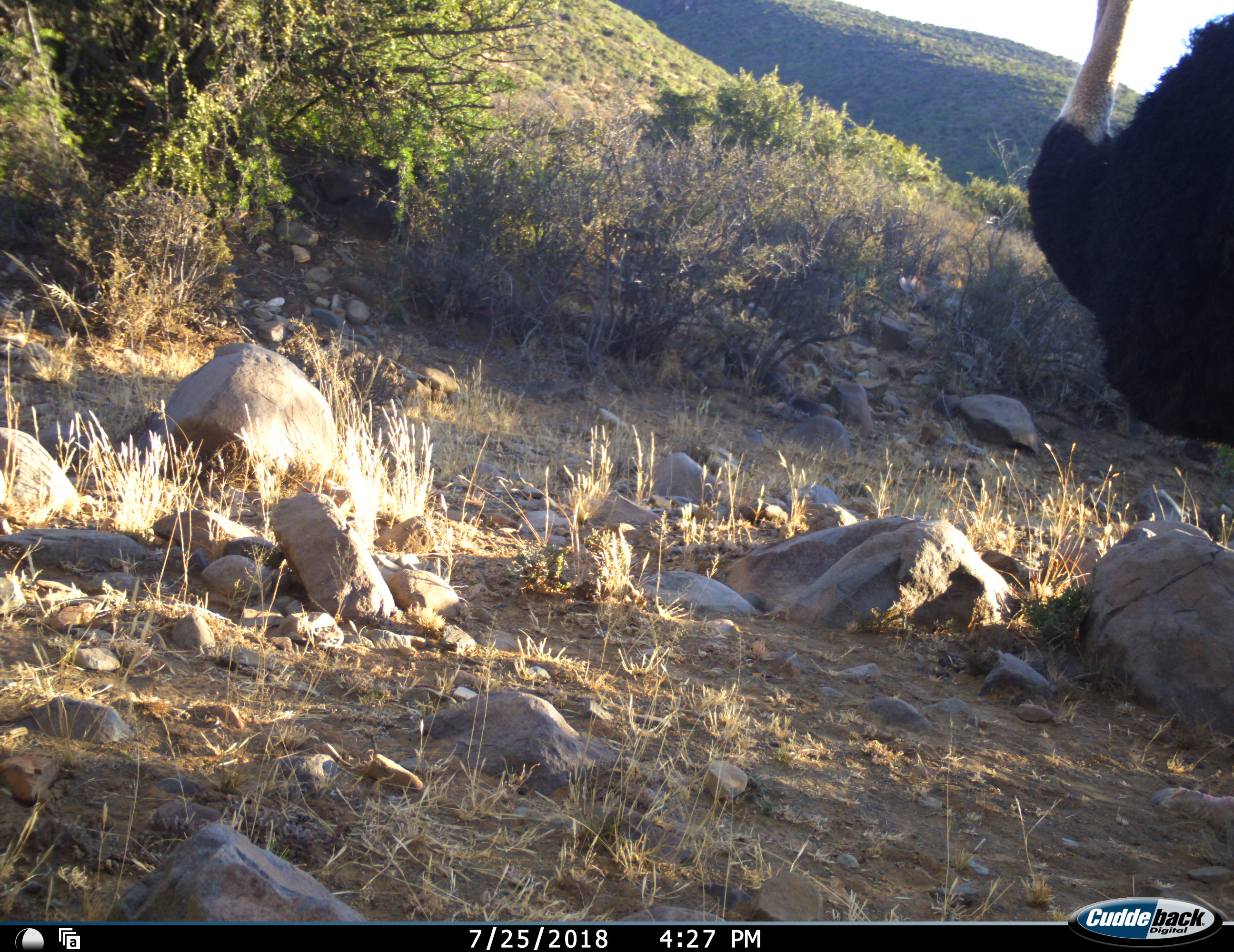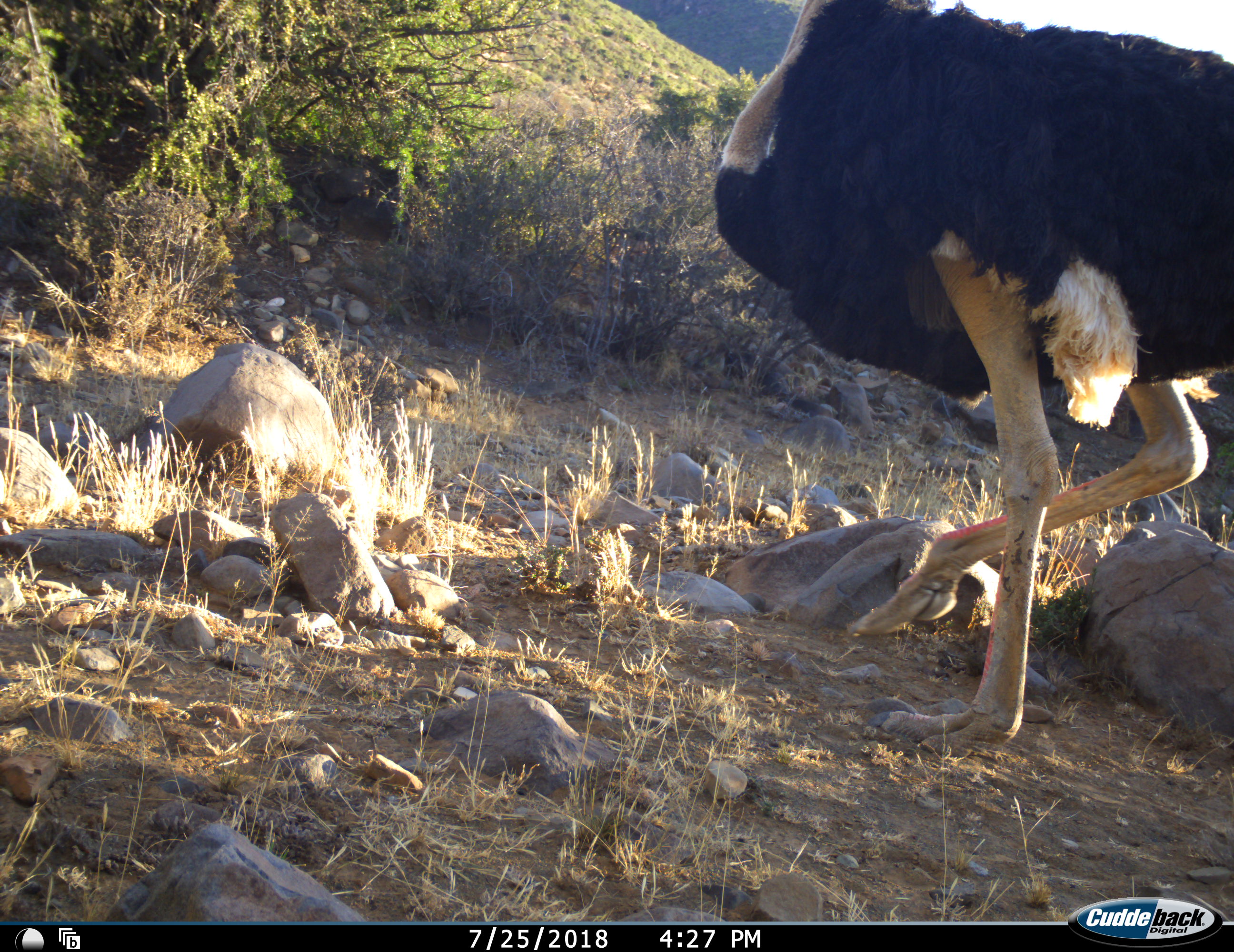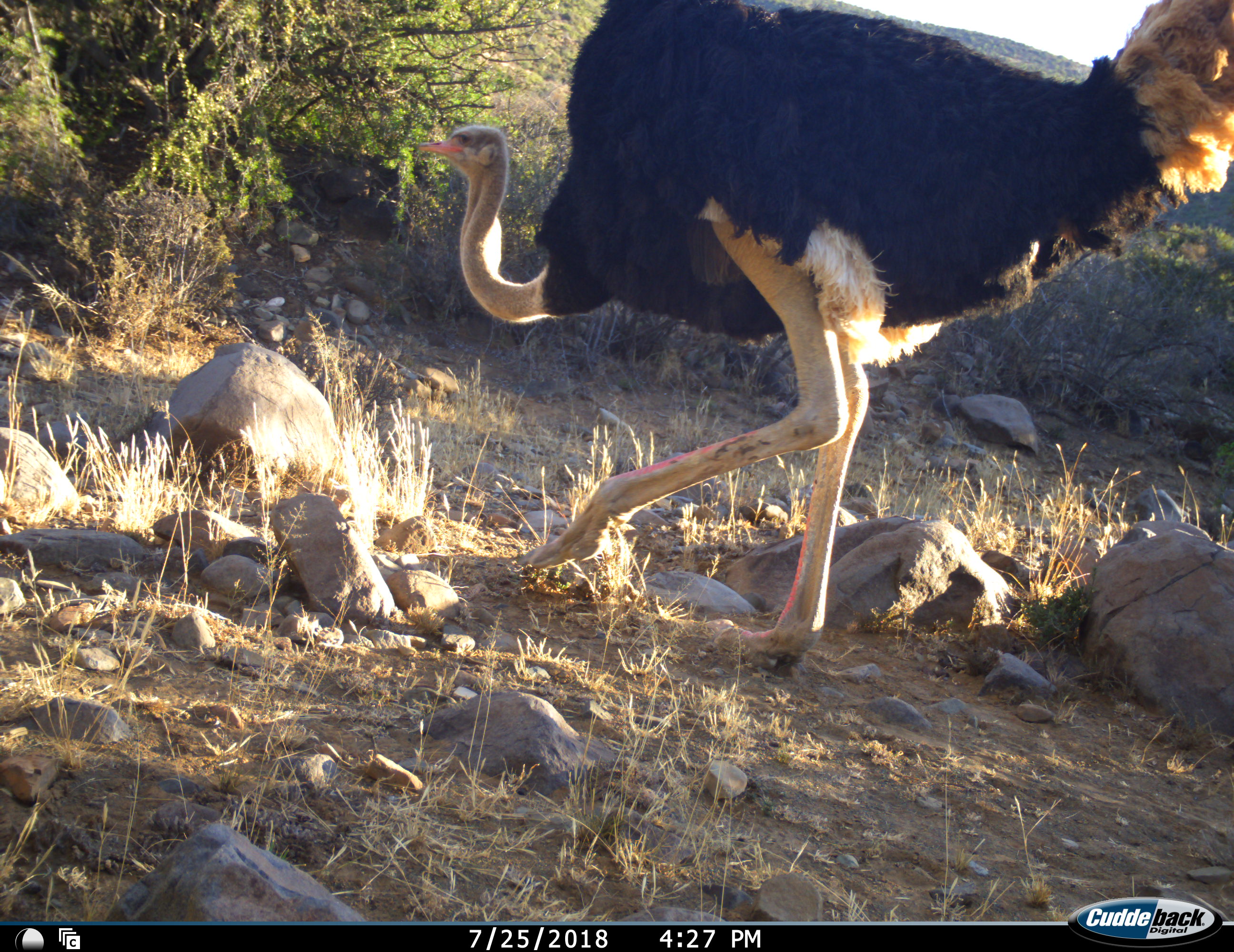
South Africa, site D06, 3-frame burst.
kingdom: Animalia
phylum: Chordata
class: Aves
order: Struthioniformes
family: Struthionidae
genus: Struthio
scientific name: Struthio camelus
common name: ostrich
Ostrich (Struthio camelus), count 1. Behavior (volunteer vote fractions): standing 20%, resting 0%, moving 80%, interacting 0%. Young present (vote fraction): 0%. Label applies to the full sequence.